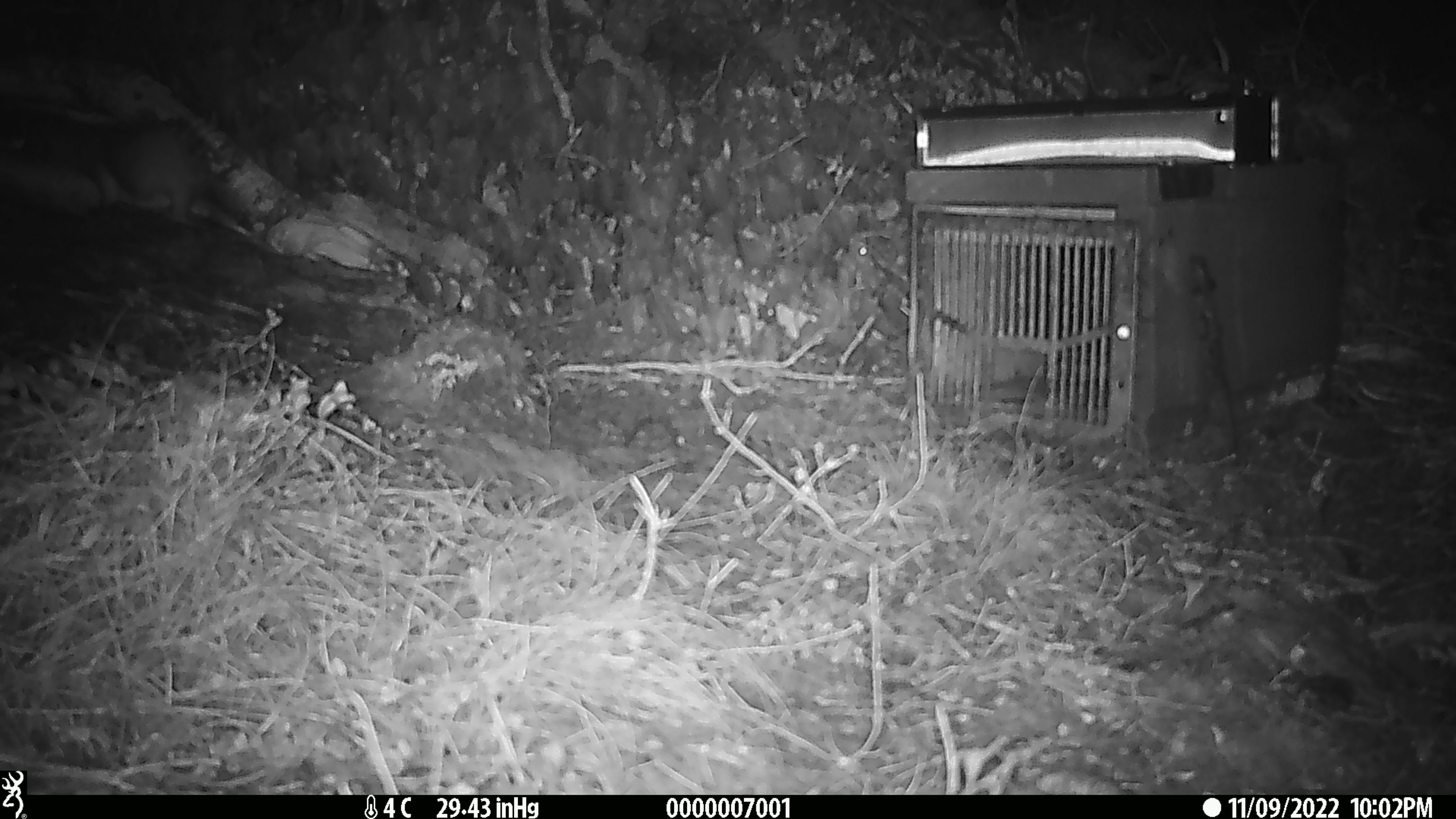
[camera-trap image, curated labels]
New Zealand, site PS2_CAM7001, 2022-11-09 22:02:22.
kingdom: Animalia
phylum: Chordata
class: Mammalia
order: Carnivora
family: Mustelidae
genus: Mustela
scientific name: Mustela erminea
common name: stoat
Stoat (Mustela erminea).